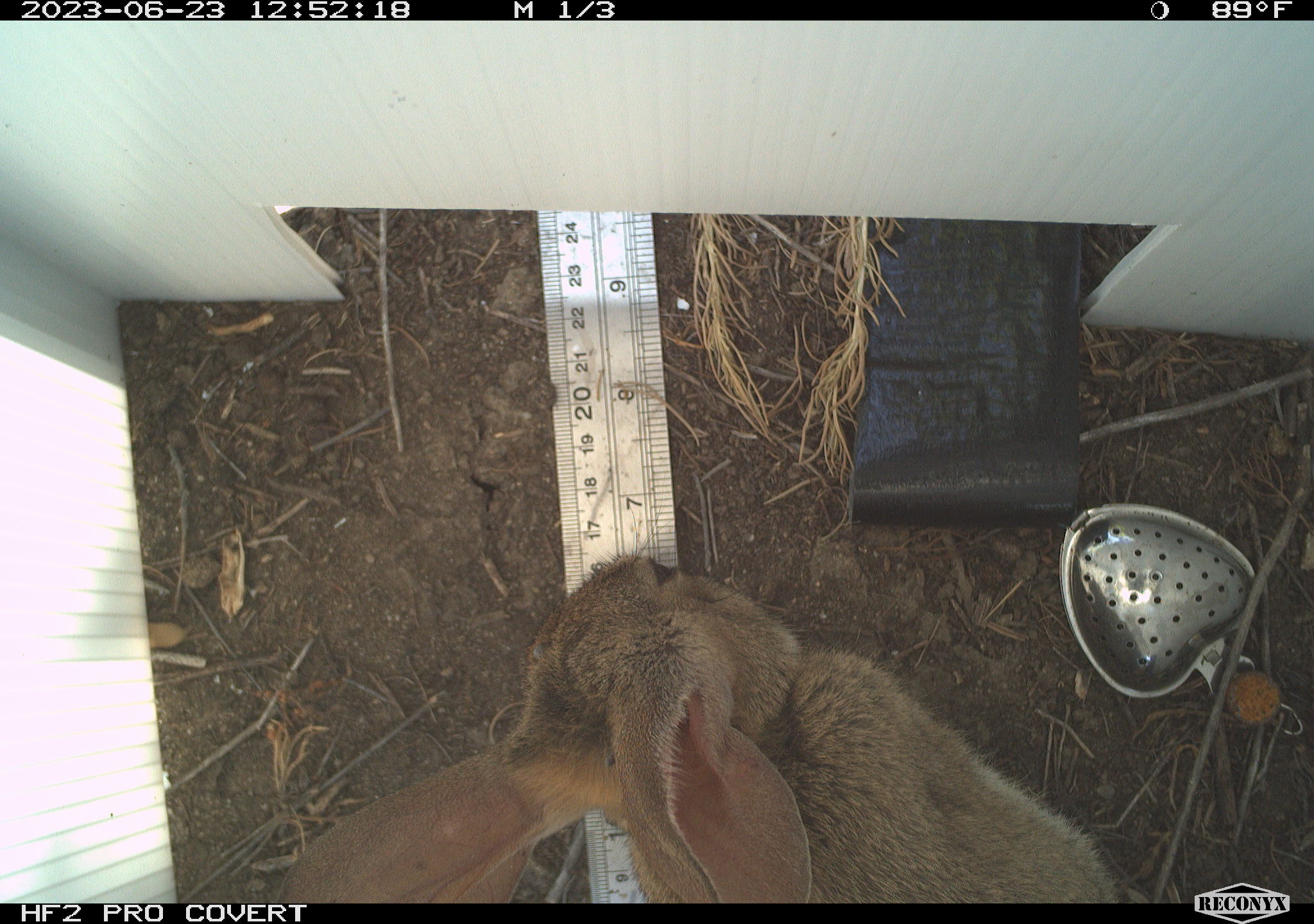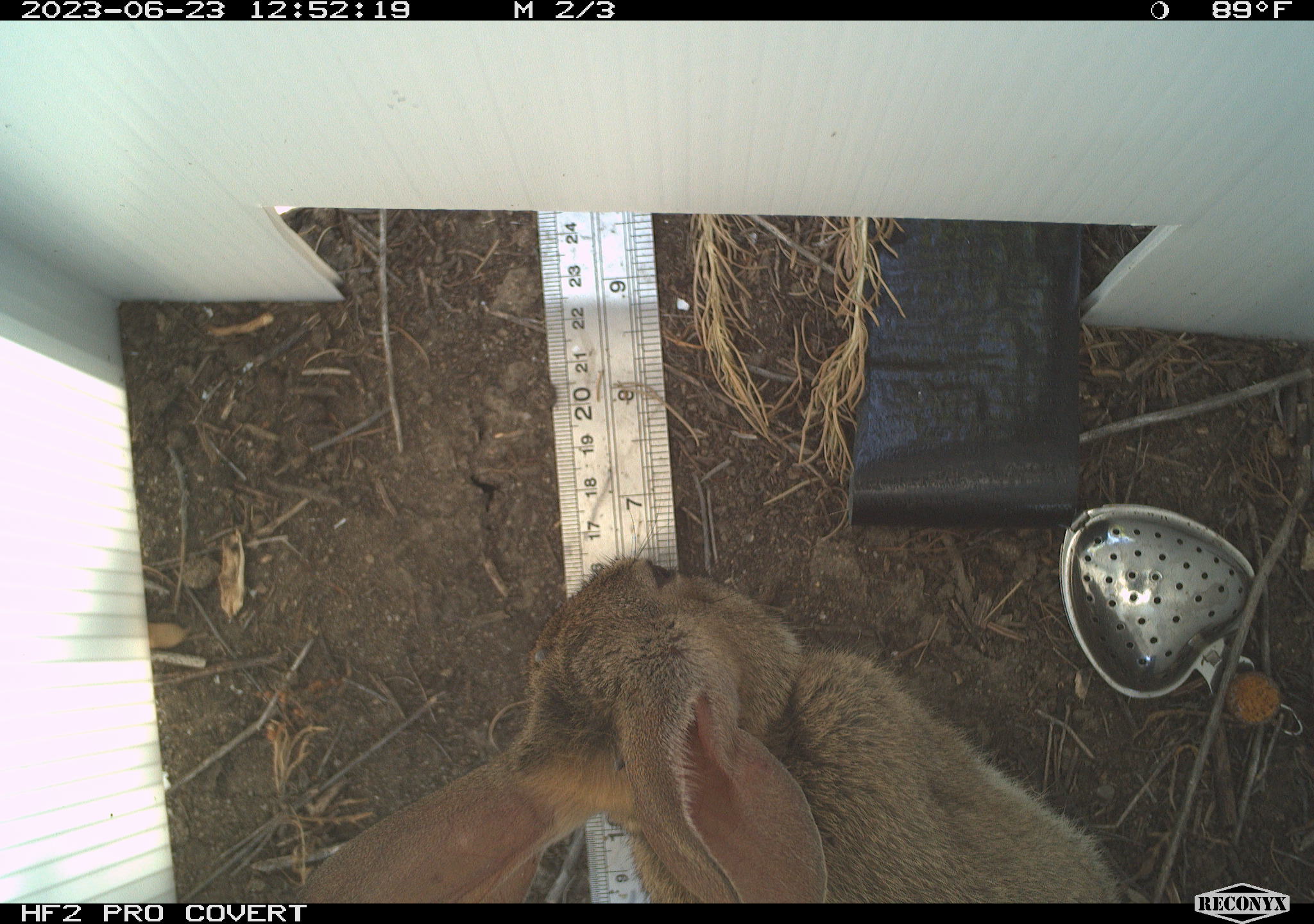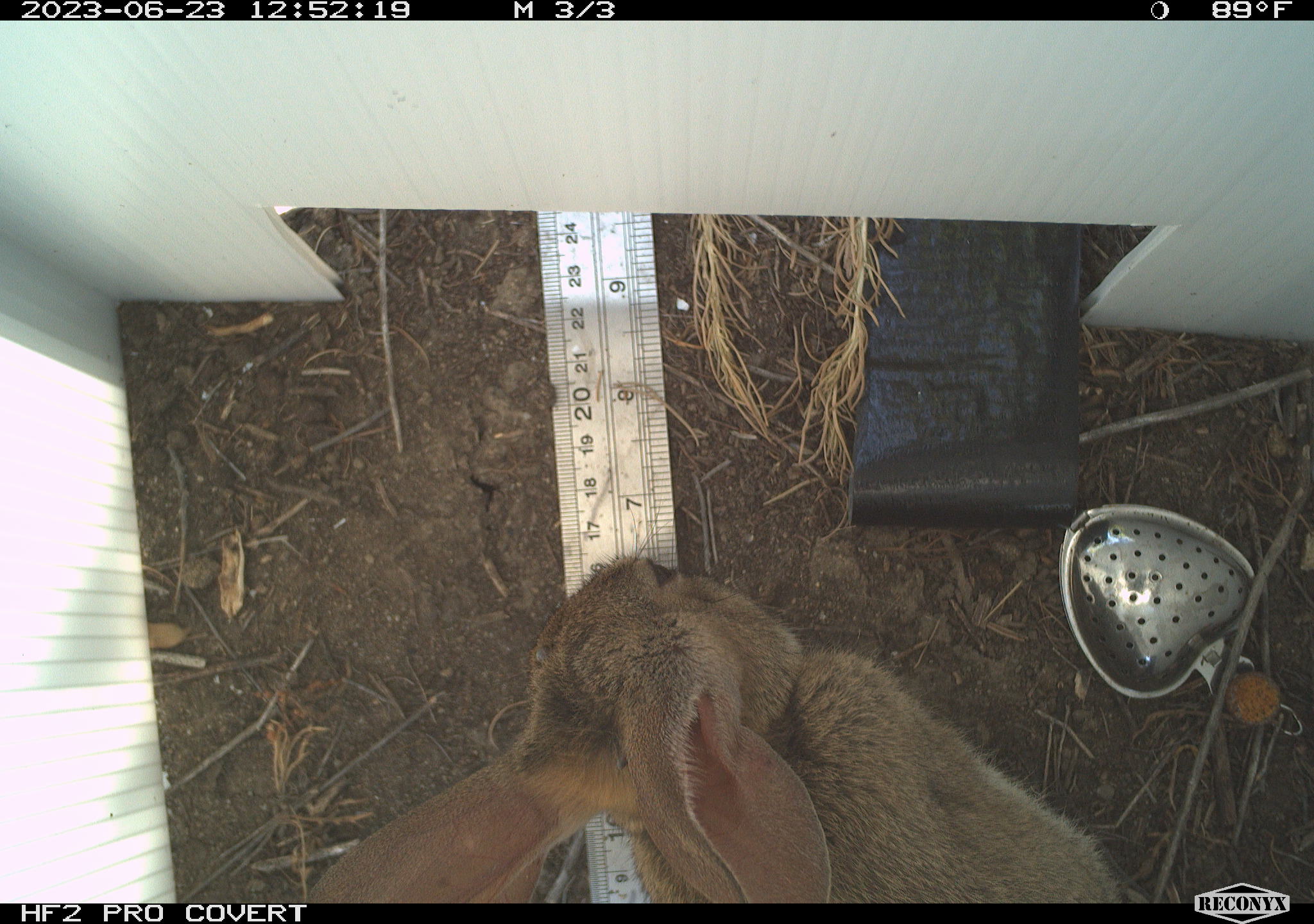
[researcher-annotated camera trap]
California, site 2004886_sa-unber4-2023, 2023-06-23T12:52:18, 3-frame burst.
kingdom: Animalia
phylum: Chordata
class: Mammalia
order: Lagomorpha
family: Leporidae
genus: Sylvilagus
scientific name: Sylvilagus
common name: cottontail rabbits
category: sylvilagus species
Sylvilagus species (cottontail rabbits) (Sylvilagus).